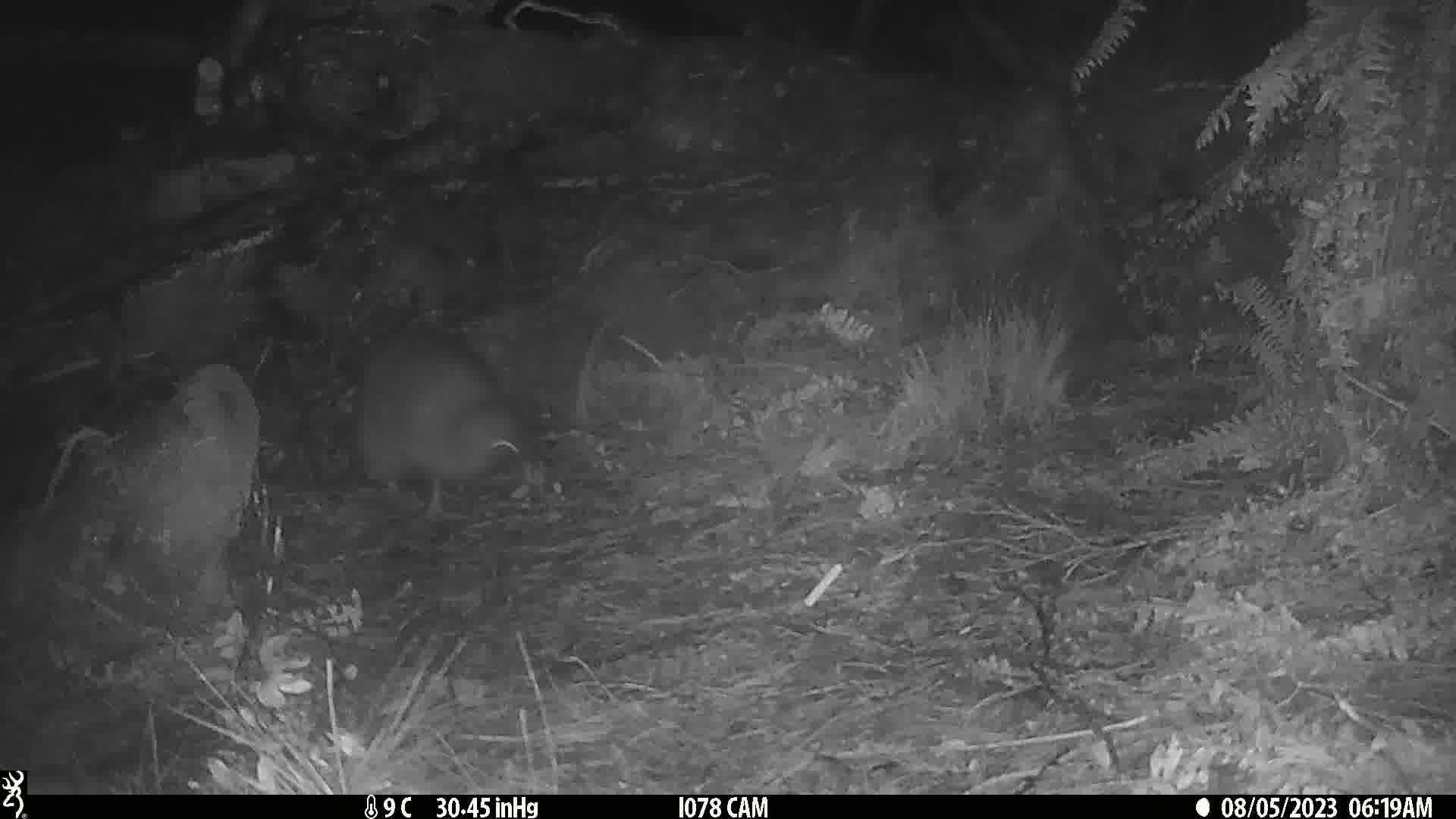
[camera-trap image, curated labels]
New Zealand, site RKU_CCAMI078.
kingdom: Animalia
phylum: Chordata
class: Aves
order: Apterygiformes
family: Apterygidae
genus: Apteryx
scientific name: Apteryx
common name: kiwi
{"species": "kiwi (Apteryx)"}